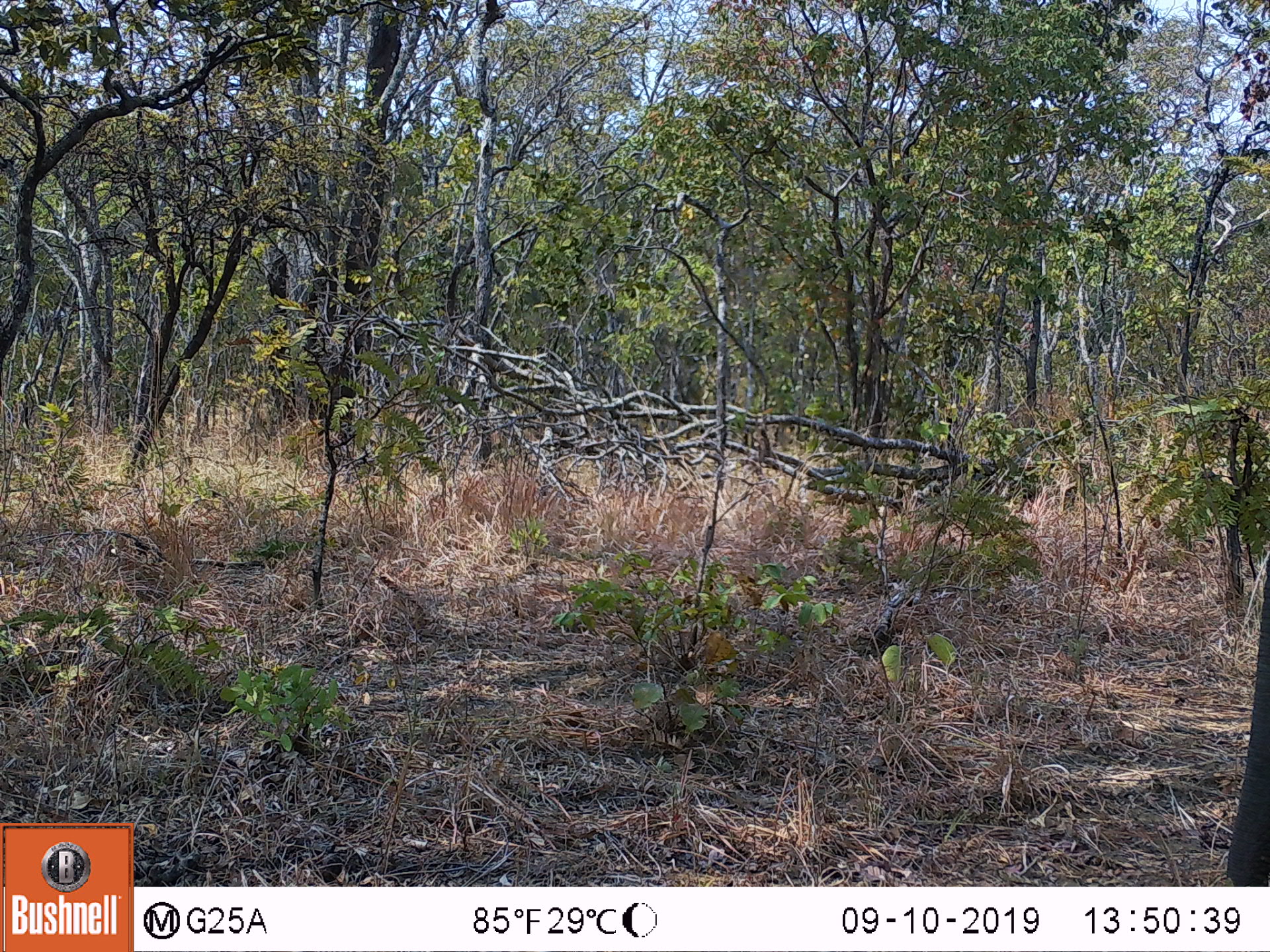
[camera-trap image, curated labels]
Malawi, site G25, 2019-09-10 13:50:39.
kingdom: Animalia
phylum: Chordata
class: Mammalia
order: Proboscidea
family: Elephantidae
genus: Loxodonta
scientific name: Loxodonta africana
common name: african savanna elephant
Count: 1.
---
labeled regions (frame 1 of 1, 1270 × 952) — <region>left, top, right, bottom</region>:
african savanna elephant: <region>1229, 561, 1262, 884</region>